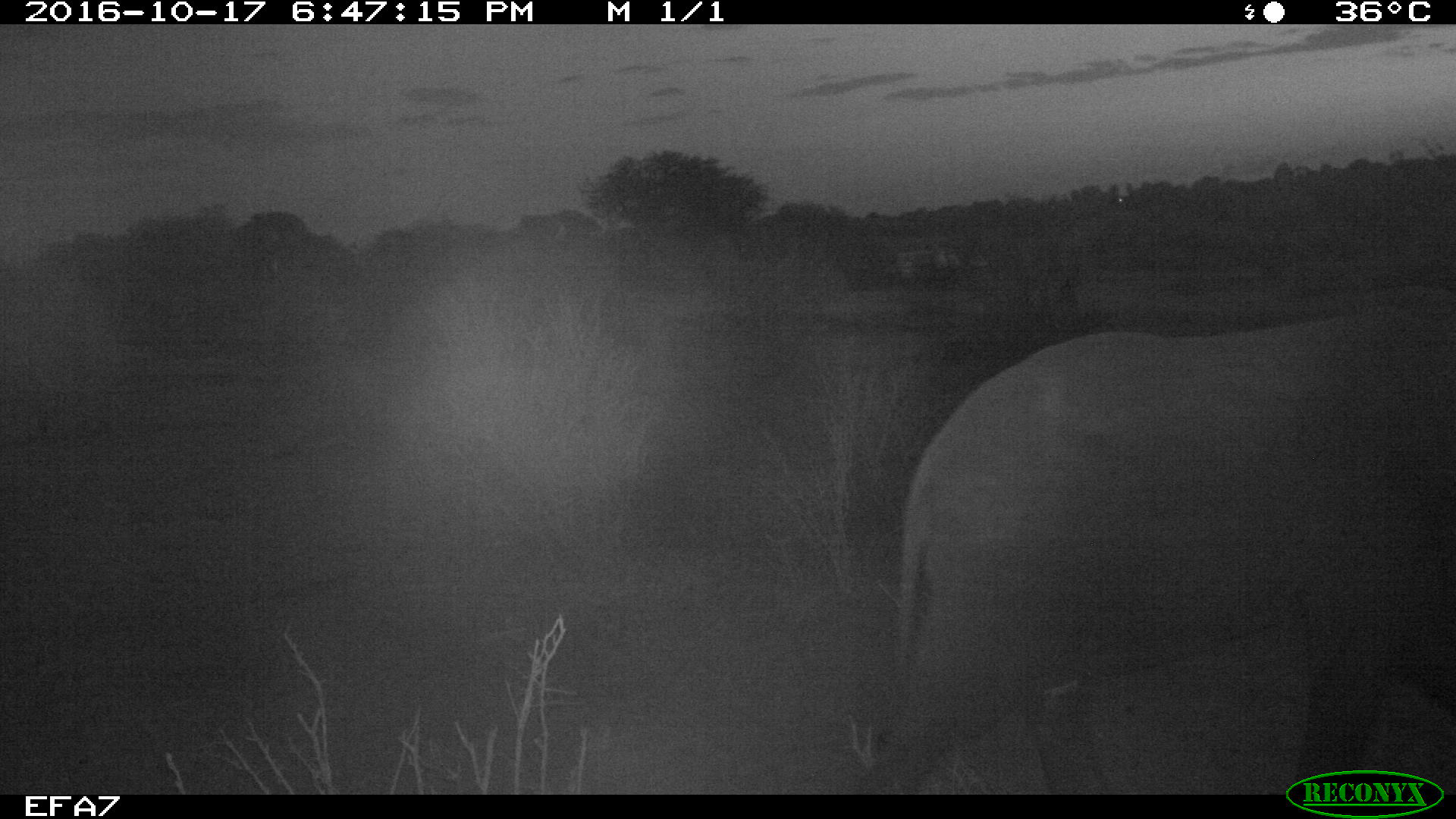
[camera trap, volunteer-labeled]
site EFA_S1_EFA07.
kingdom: Animalia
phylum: Chordata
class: Mammalia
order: Proboscidea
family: Elephantidae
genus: Loxodonta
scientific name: Loxodonta africana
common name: african bush elephant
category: elephant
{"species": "elephant (african bush elephant) (Loxodonta africana)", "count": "1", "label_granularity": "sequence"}